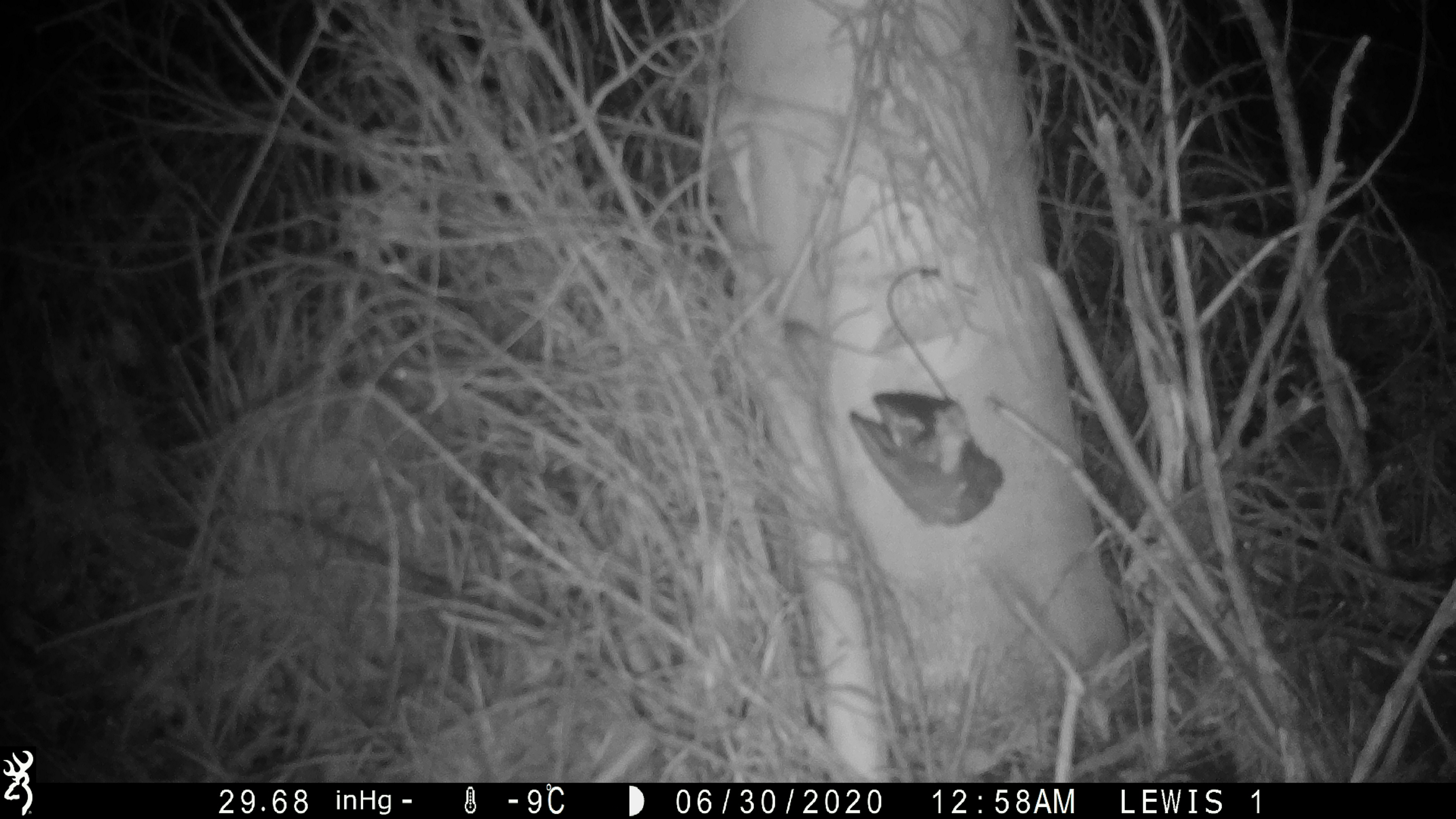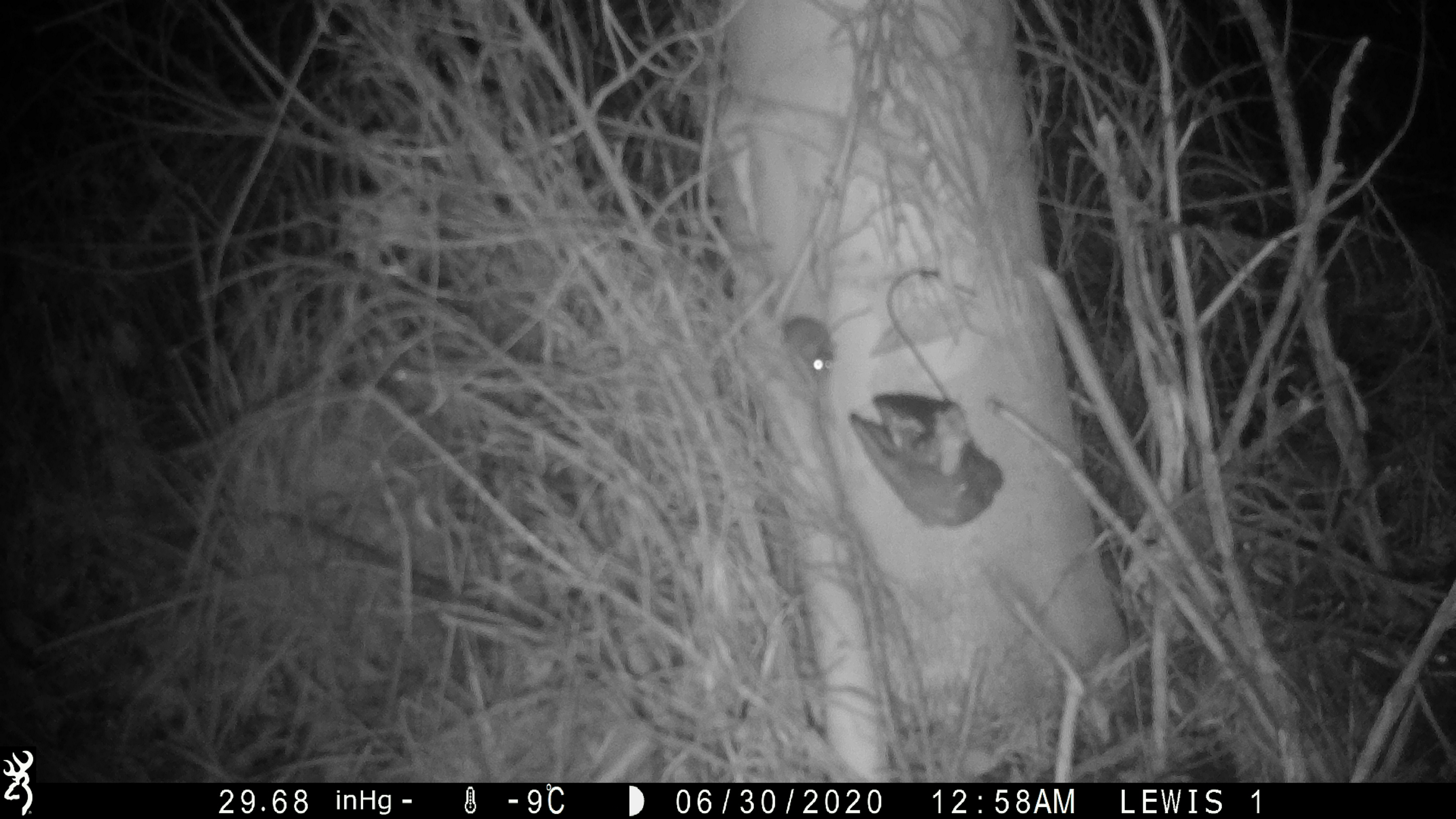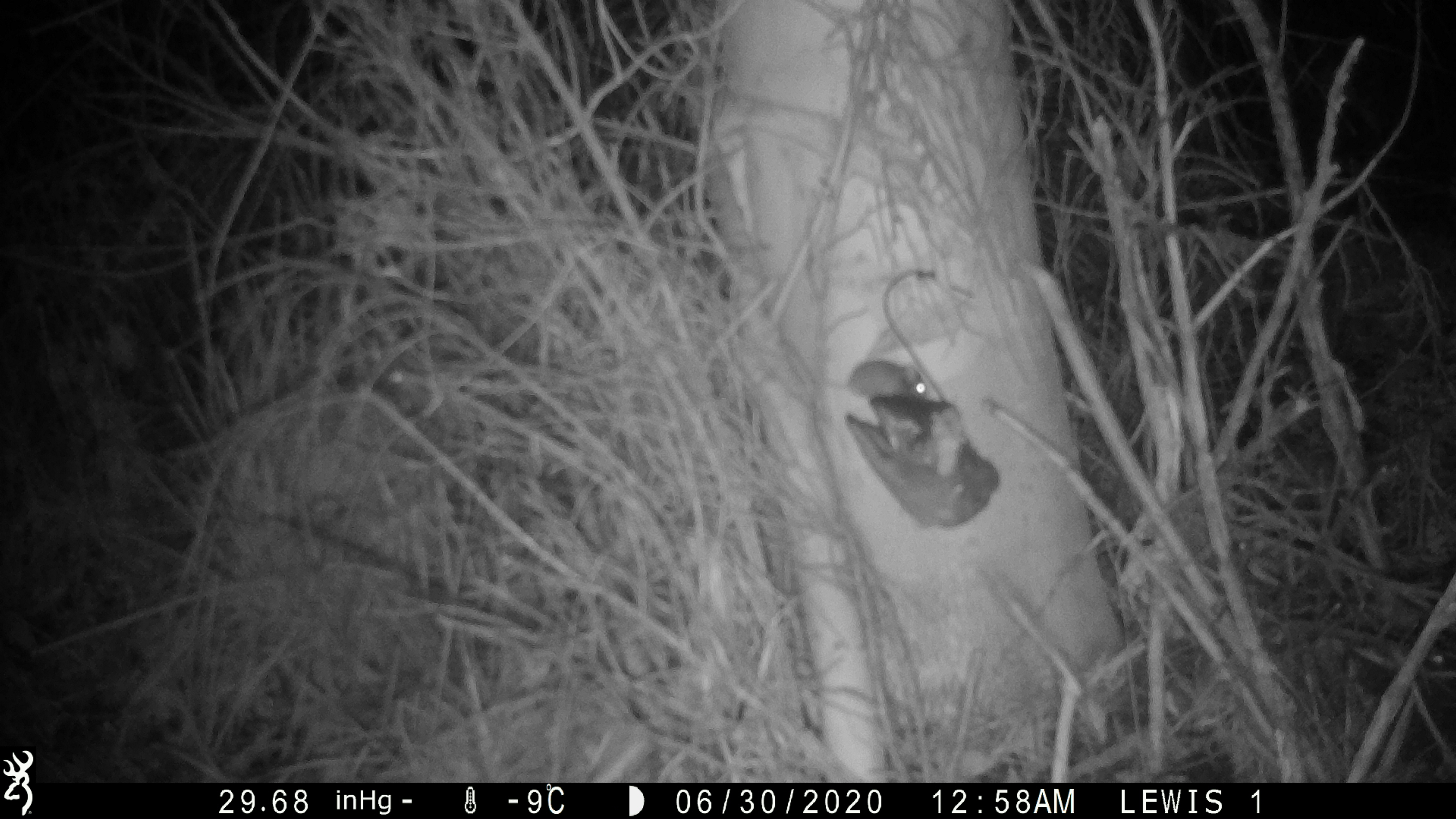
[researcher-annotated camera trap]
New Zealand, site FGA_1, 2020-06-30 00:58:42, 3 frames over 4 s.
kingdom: Animalia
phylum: Chordata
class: Mammalia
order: Rodentia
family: Muridae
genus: Mus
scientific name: Mus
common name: mouse